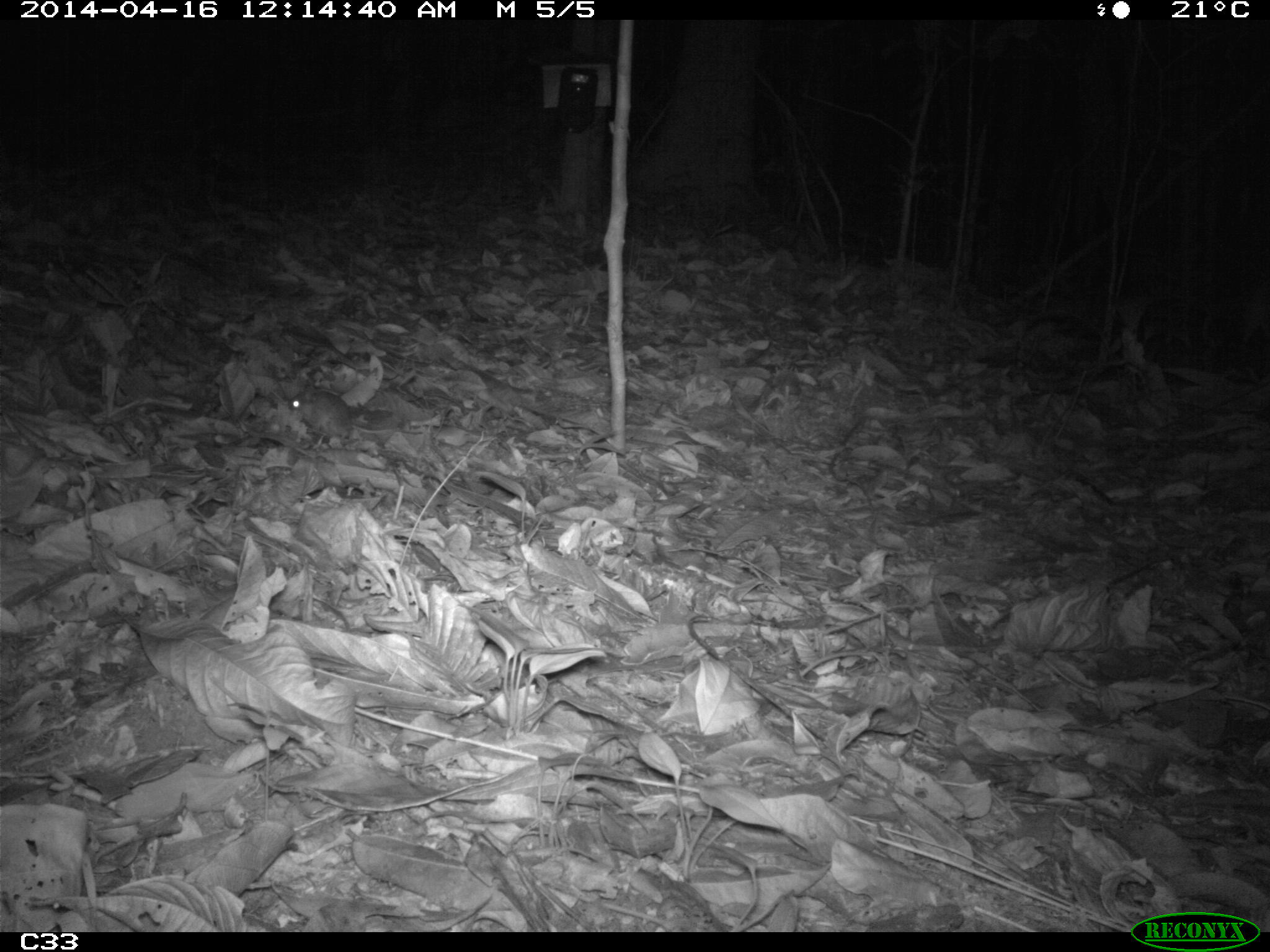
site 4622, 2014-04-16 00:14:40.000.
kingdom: Animalia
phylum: Chordata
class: Mammalia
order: Rodentia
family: Muridae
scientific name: Muridae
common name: mice, rats, and gerbils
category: unknown mouse or rat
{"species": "unknown mouse or rat (mice, rats, and gerbils) (Muridae)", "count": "1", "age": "adult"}